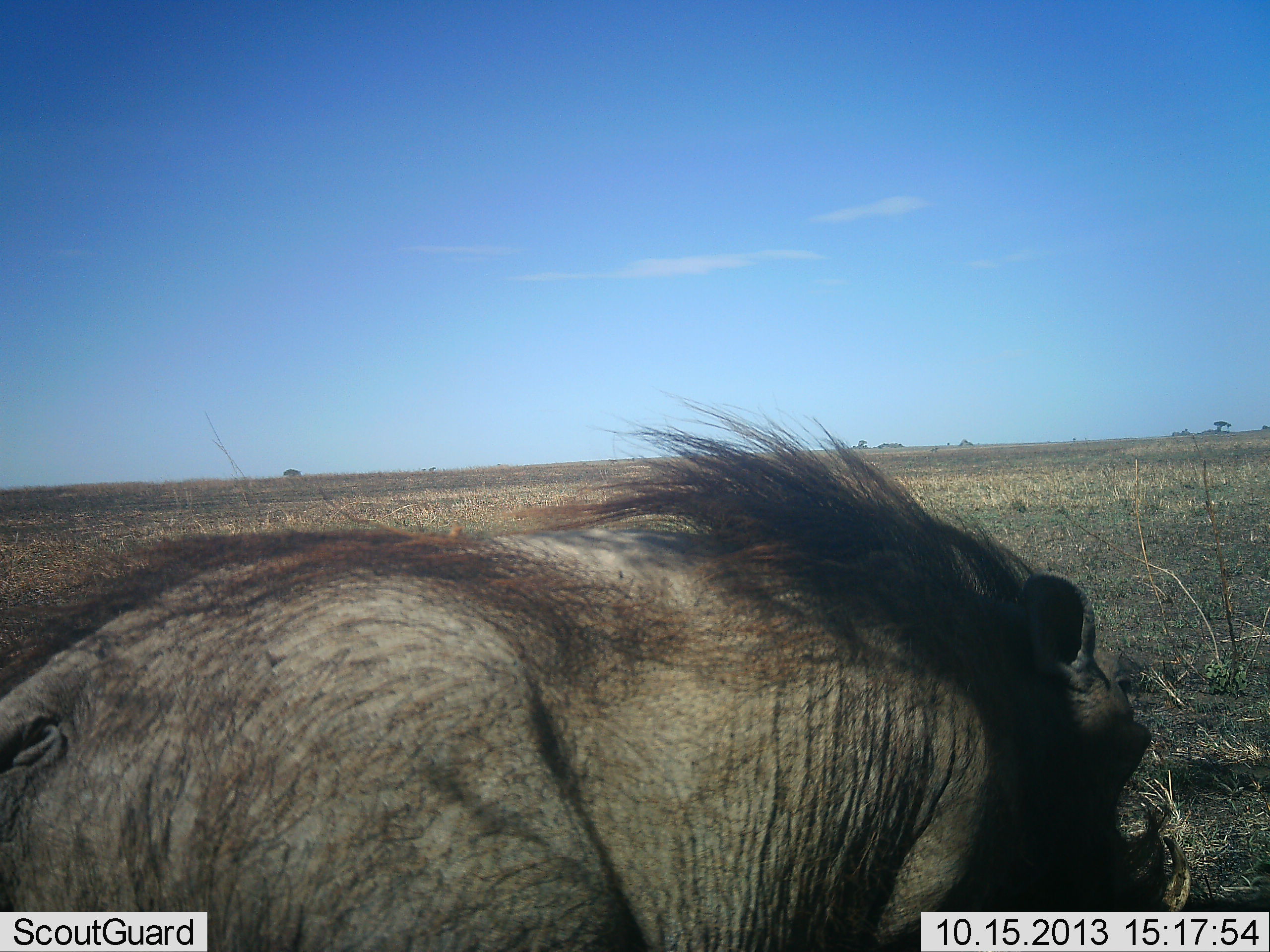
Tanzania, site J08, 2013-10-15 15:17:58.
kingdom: Animalia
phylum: Chordata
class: Mammalia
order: Artiodactyla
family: Suidae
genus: Phacochoerus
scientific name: Phacochoerus africanus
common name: warthog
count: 1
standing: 60%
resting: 0%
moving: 40%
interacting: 0%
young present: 0%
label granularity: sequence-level